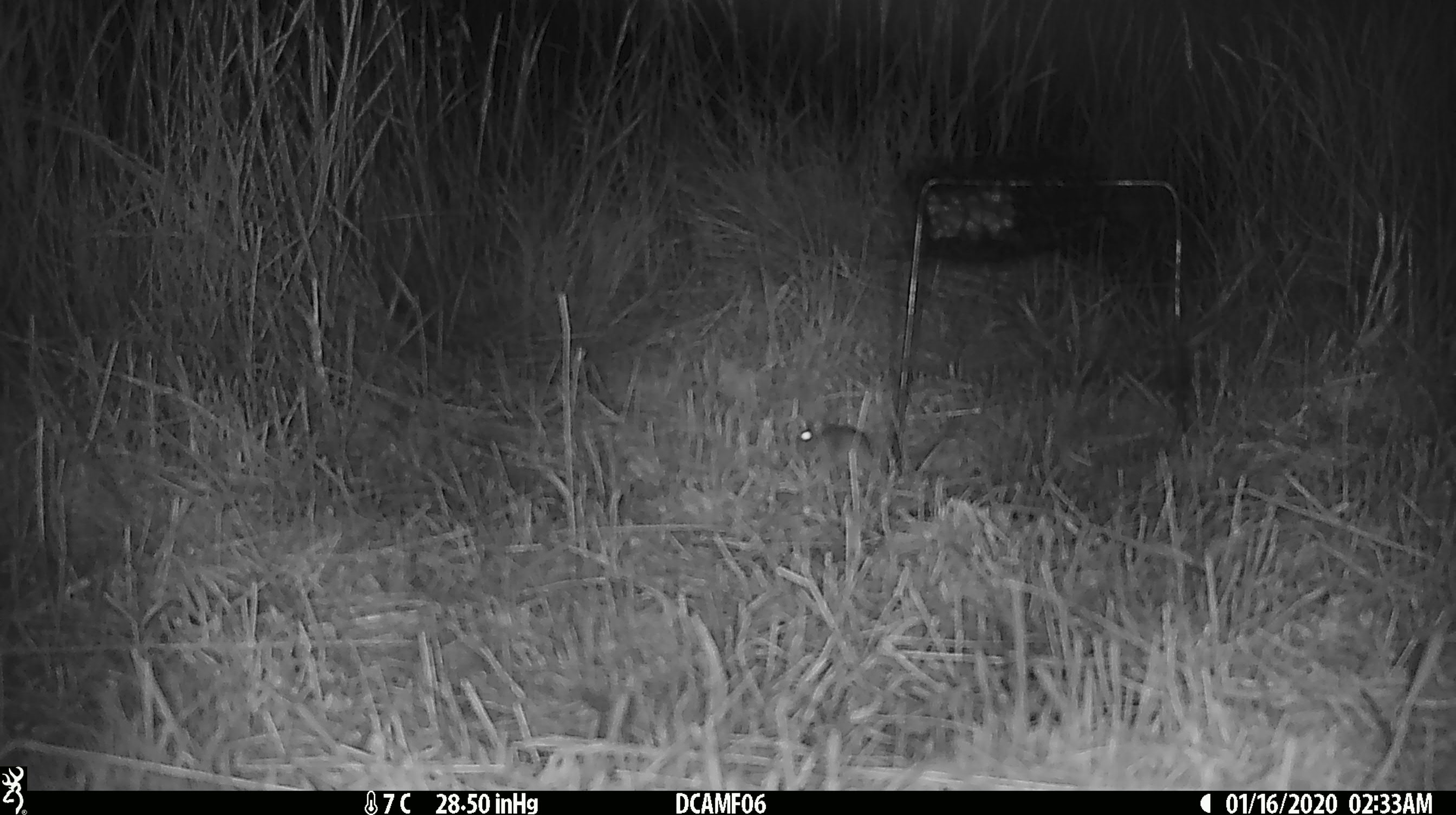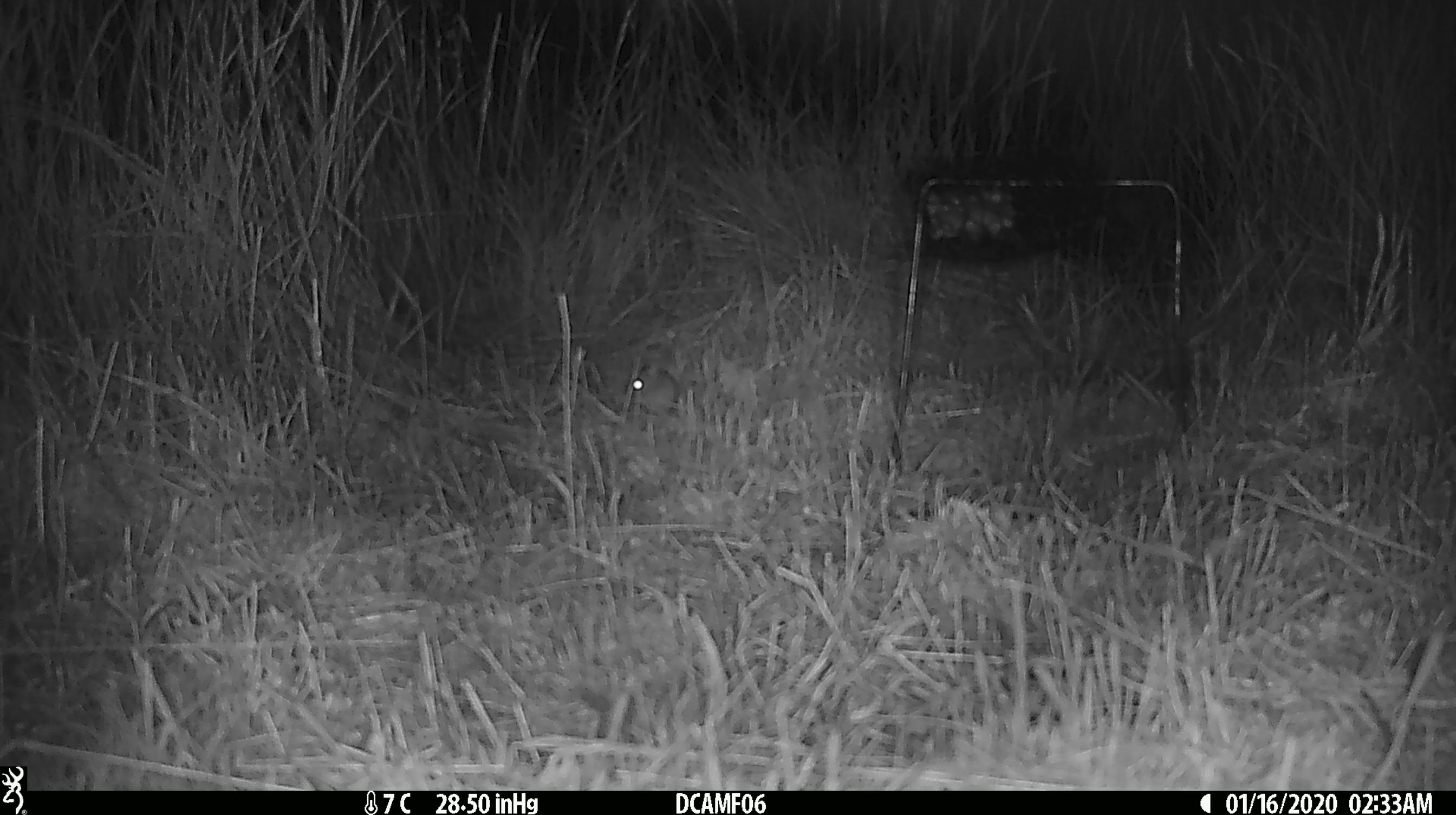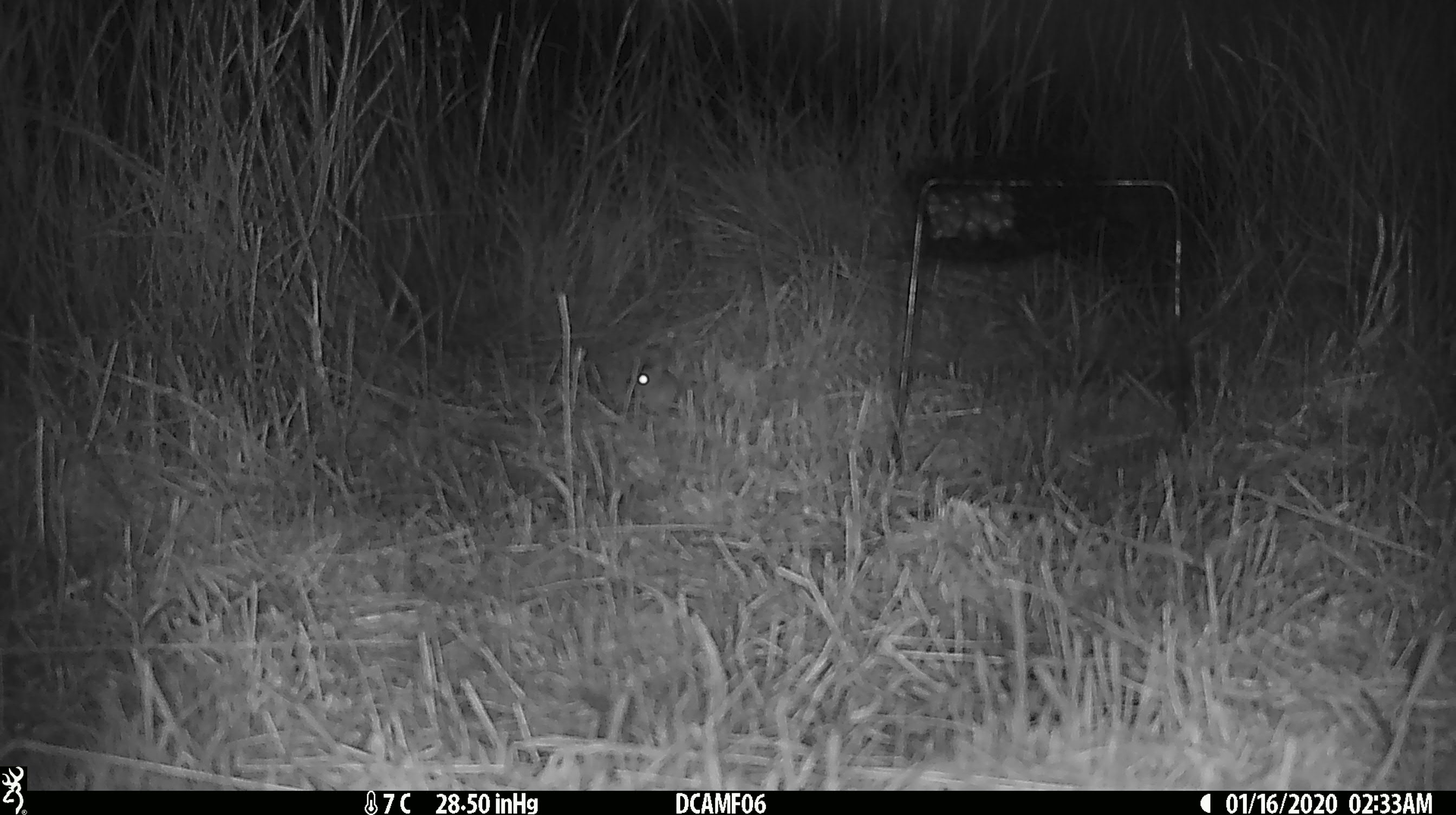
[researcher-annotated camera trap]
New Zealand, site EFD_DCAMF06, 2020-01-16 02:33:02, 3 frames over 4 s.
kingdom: Animalia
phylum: Chordata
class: Mammalia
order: Rodentia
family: Muridae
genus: Mus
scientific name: Mus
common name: mouse